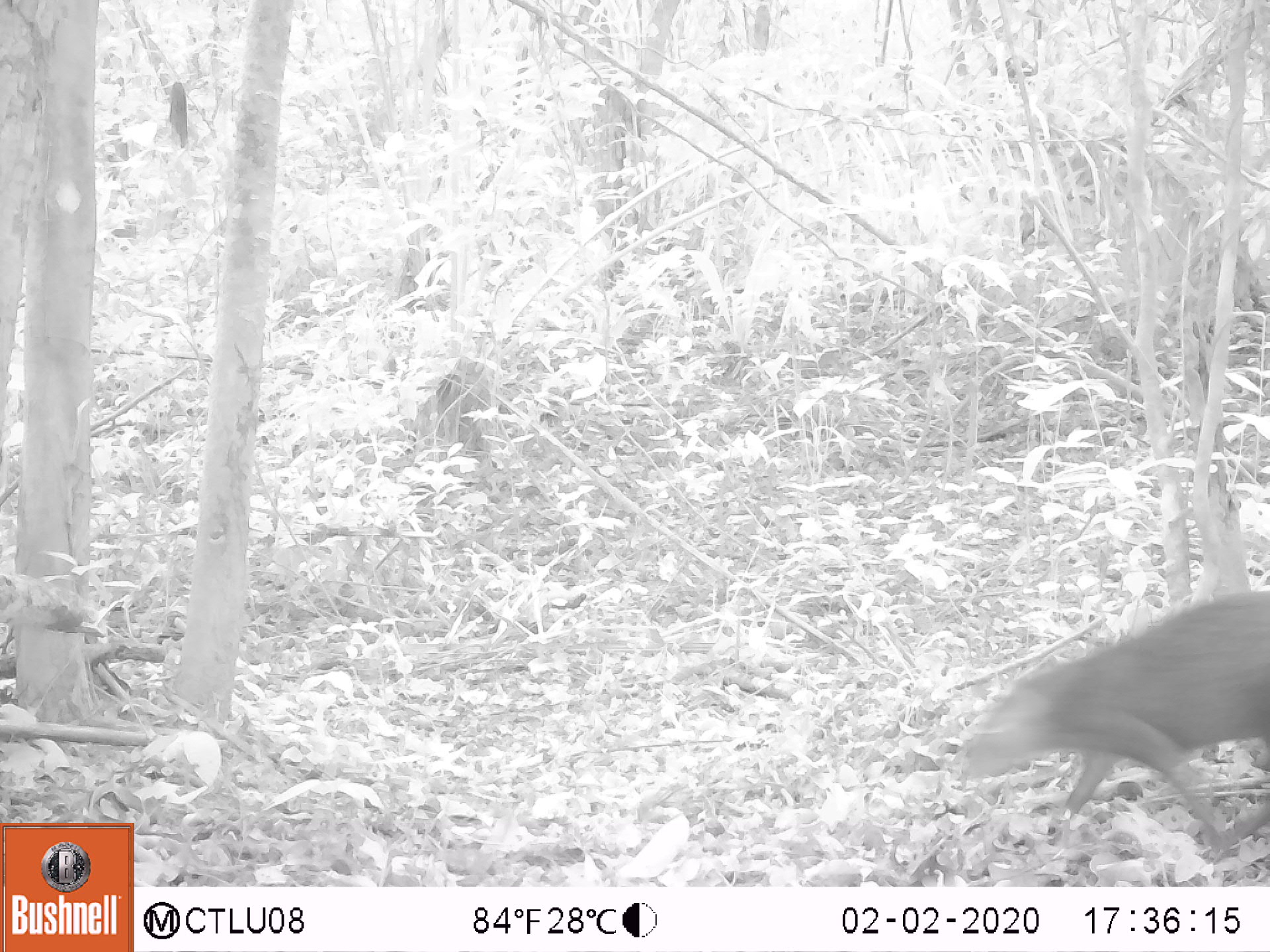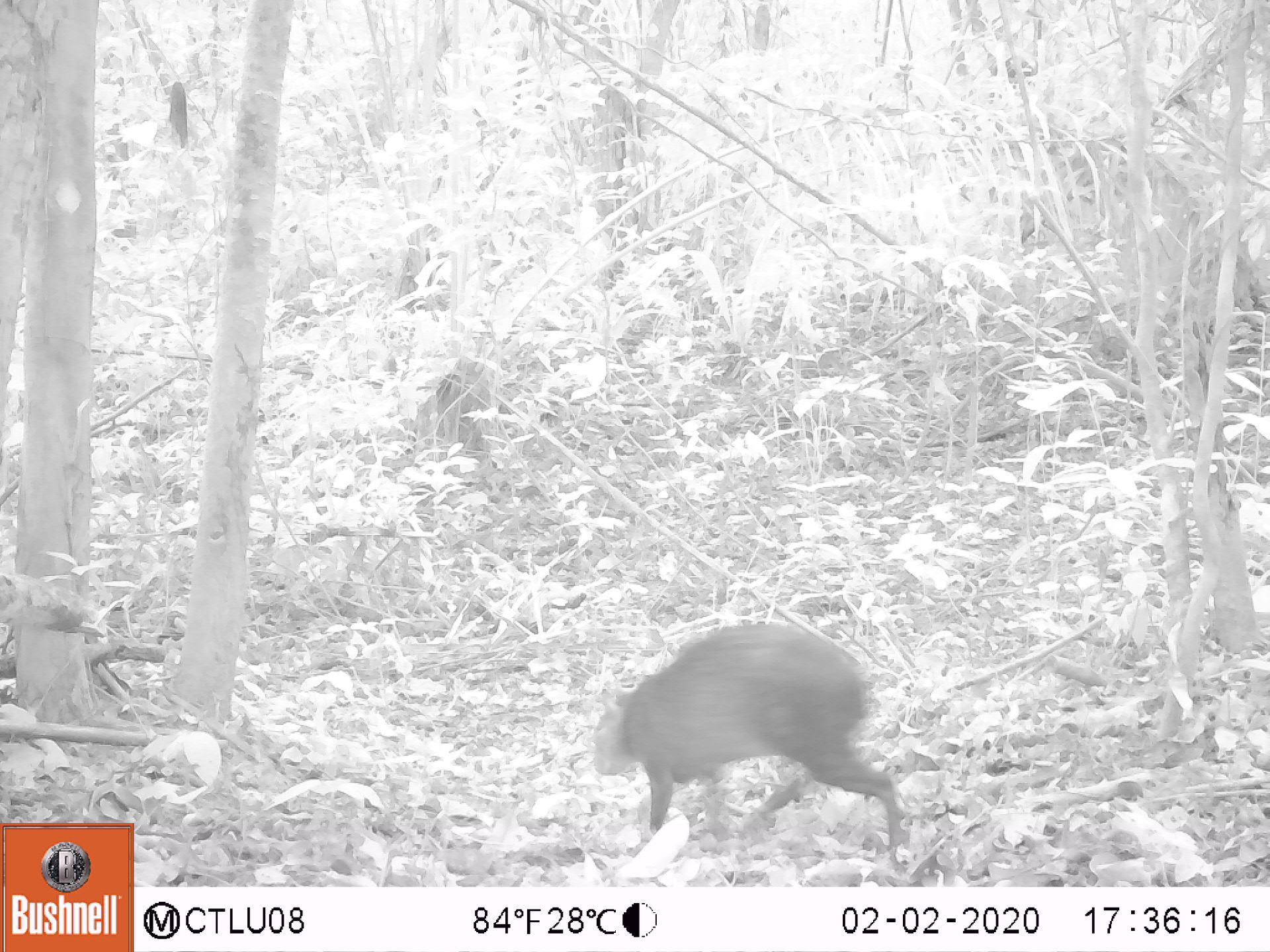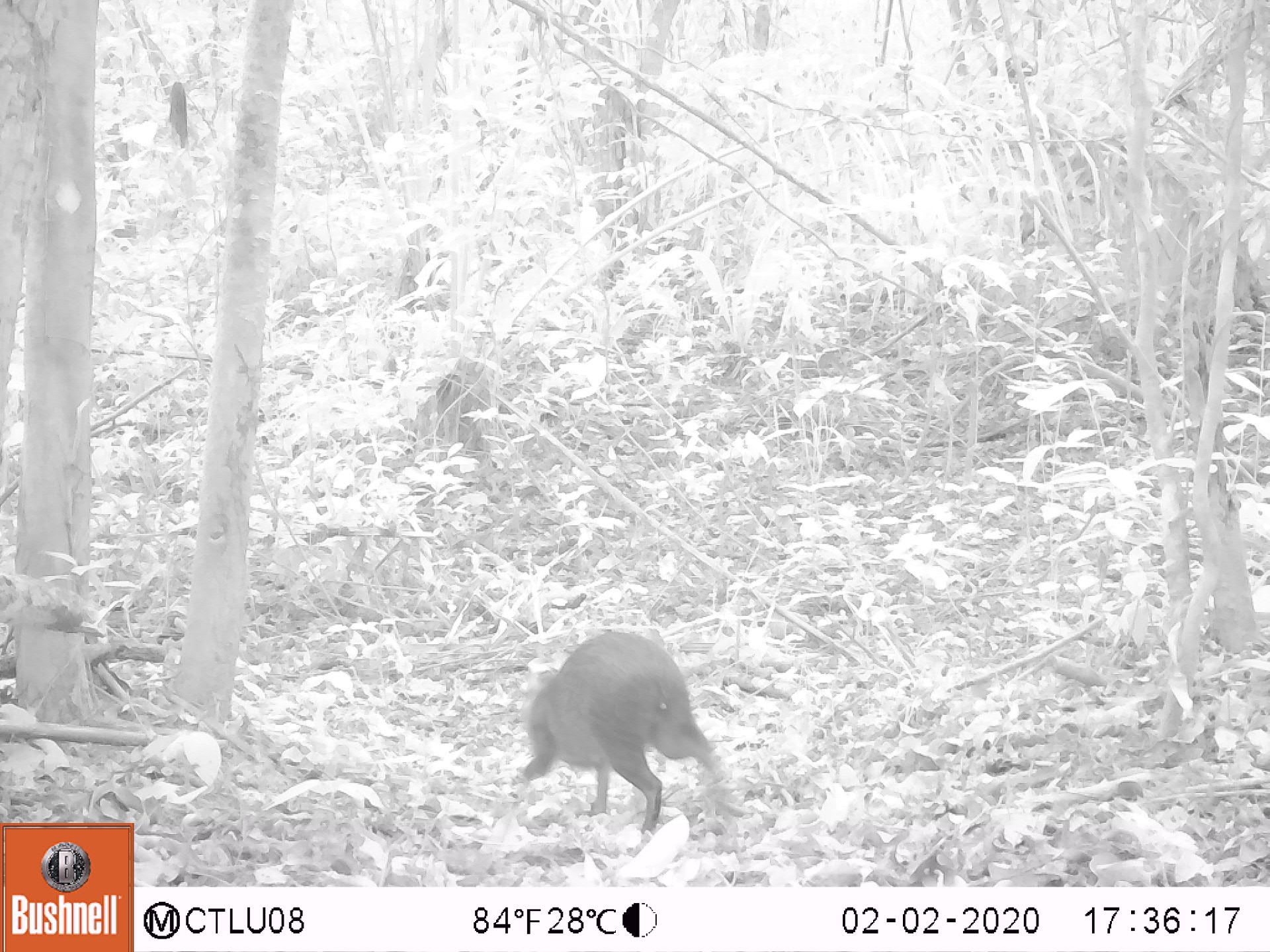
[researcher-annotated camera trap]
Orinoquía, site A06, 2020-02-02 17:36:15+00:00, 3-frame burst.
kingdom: Animalia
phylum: Chordata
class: Mammalia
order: Rodentia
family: Dasyproctidae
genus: Dasyprocta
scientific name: Dasyprocta fuliginosa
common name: black agouti